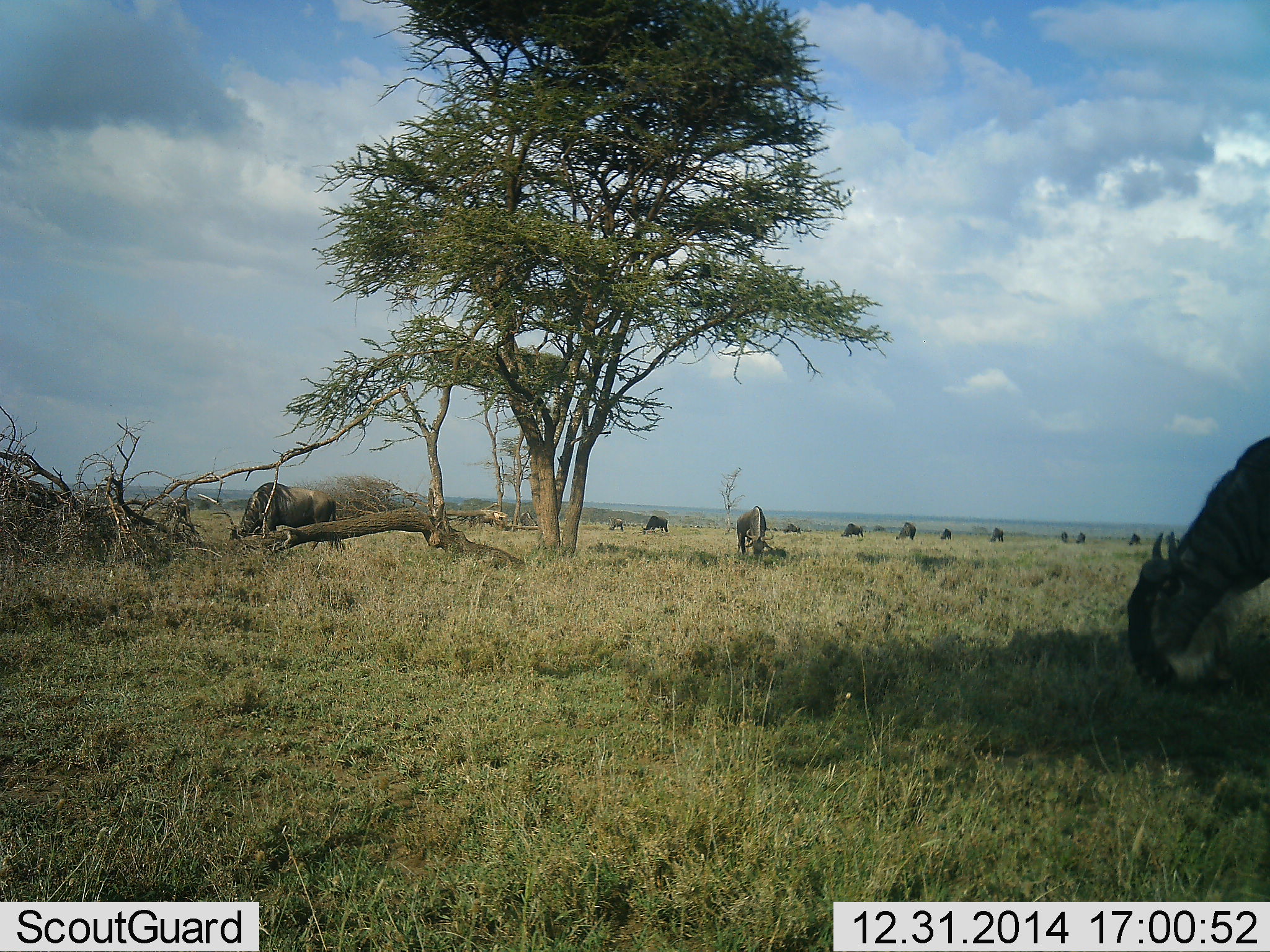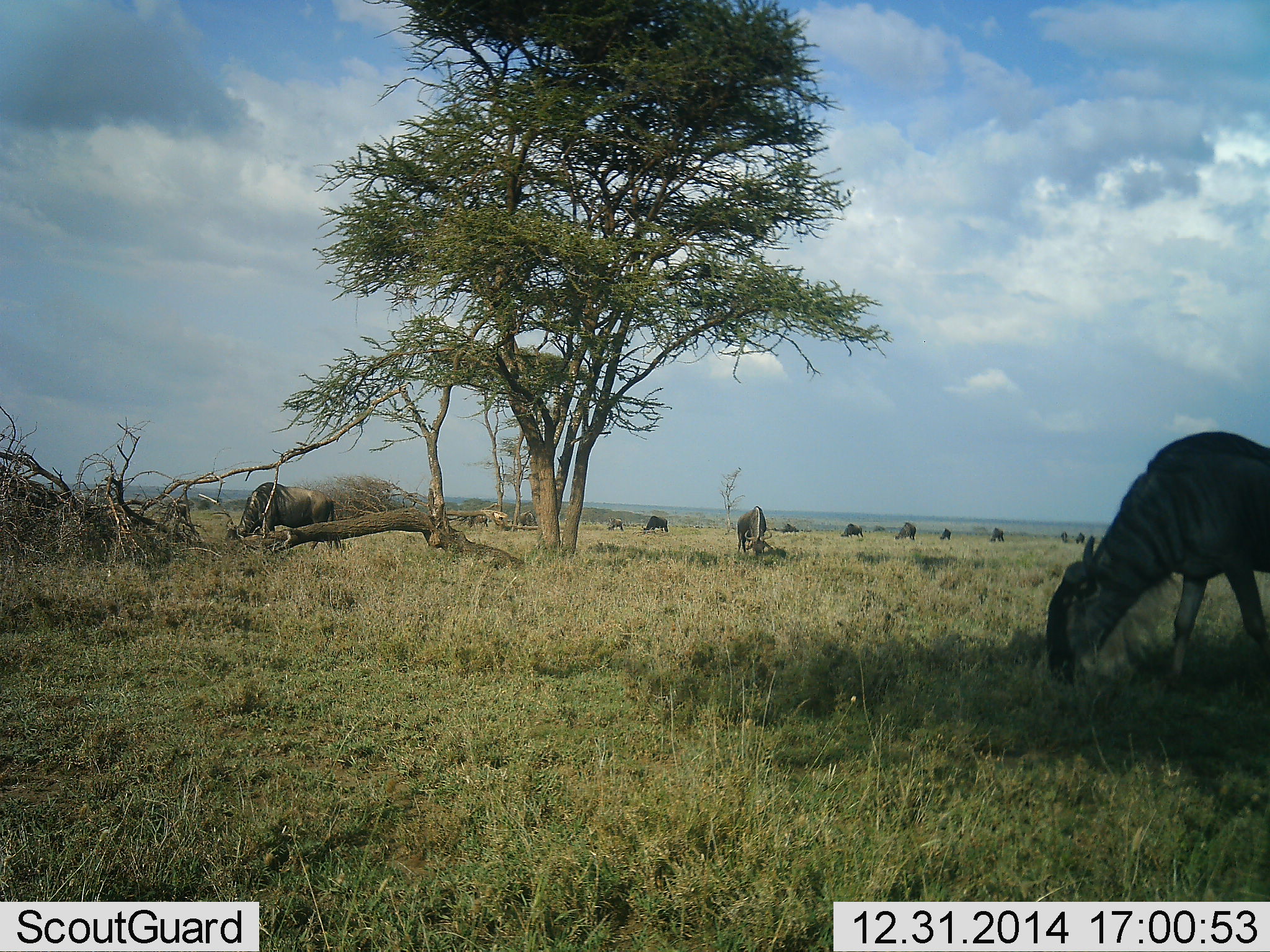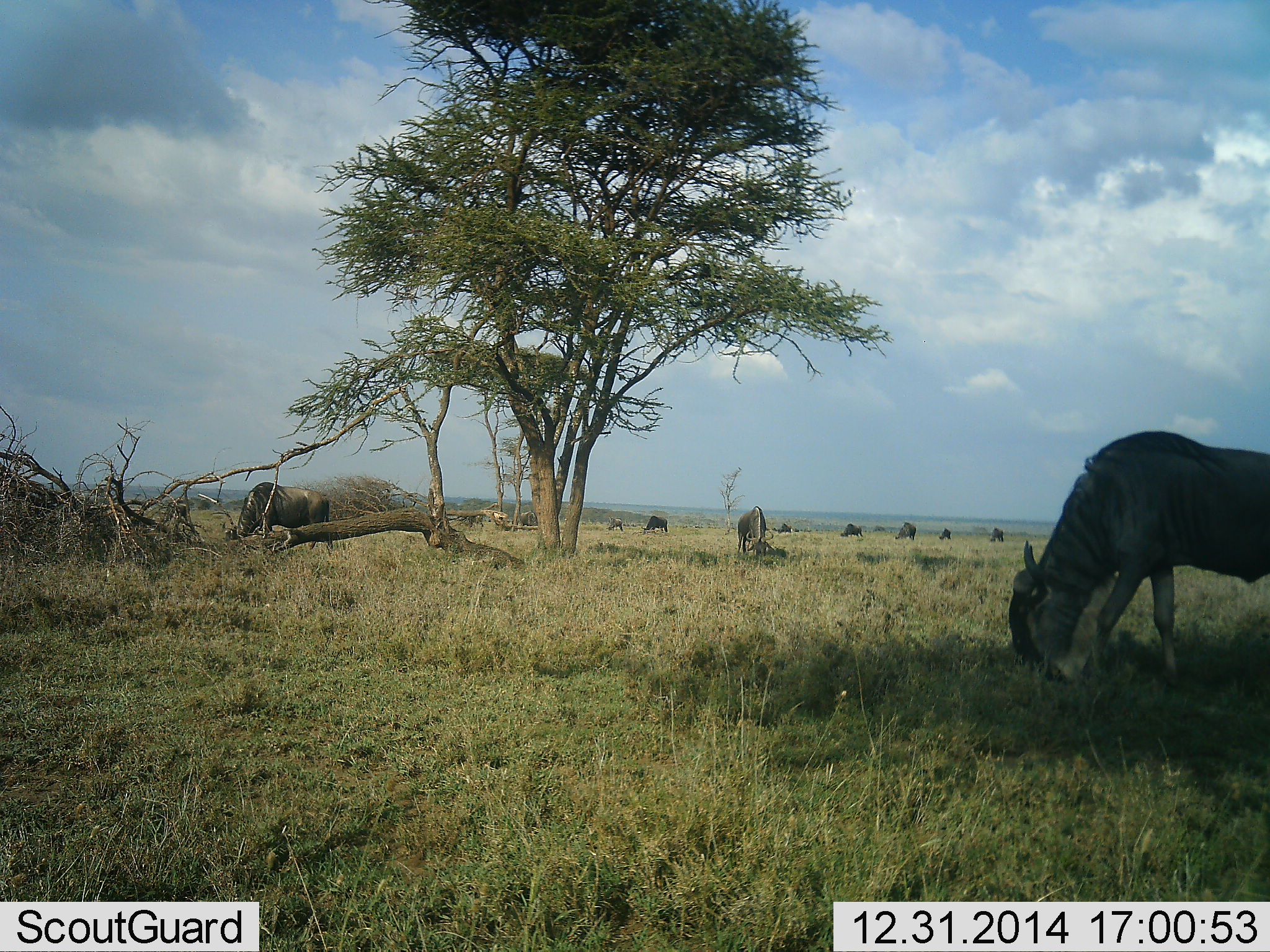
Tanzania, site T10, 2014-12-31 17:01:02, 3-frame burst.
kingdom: Animalia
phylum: Chordata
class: Mammalia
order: Artiodactyla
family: Bovidae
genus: Connochaetes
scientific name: Connochaetes taurinus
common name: blue wildebeest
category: wildebeest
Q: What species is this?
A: Wildebeest (blue wildebeest) (Connochaetes taurinus).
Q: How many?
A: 11-50.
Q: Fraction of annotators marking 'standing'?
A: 20%.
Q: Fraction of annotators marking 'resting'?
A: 0%.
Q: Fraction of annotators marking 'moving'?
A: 50%.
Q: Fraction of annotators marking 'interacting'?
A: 0%.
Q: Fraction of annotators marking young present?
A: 0%.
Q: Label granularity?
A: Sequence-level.